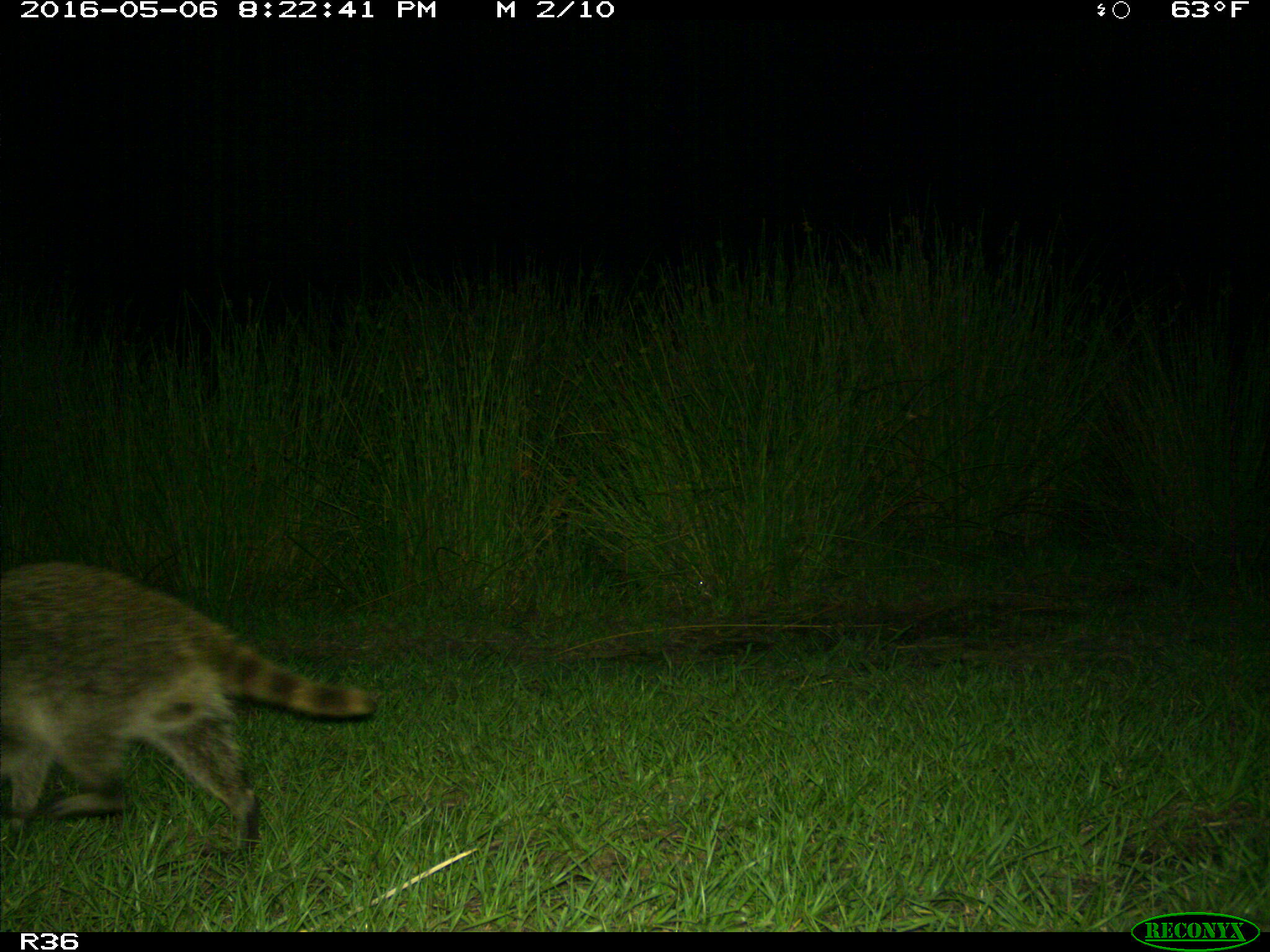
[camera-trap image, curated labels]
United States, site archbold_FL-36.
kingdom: Animalia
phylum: Chordata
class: Mammalia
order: Carnivora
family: Procyonidae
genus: Procyon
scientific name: Procyon lotor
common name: common raccoon